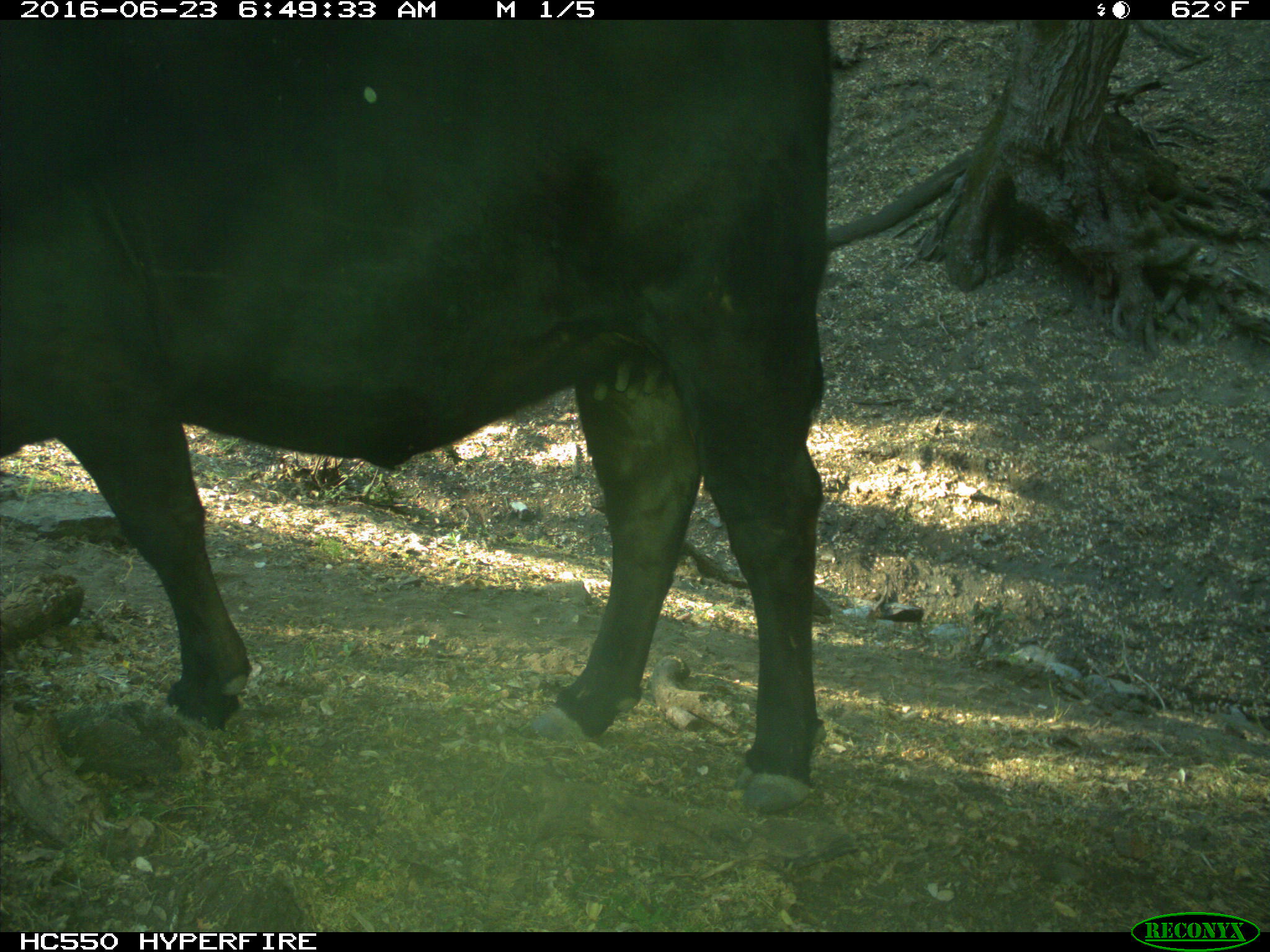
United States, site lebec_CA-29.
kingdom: Animalia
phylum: Chordata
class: Mammalia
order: Artiodactyla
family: Bovidae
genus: Bos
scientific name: Bos taurus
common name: domestic cow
Bos taurus (domestic cow).